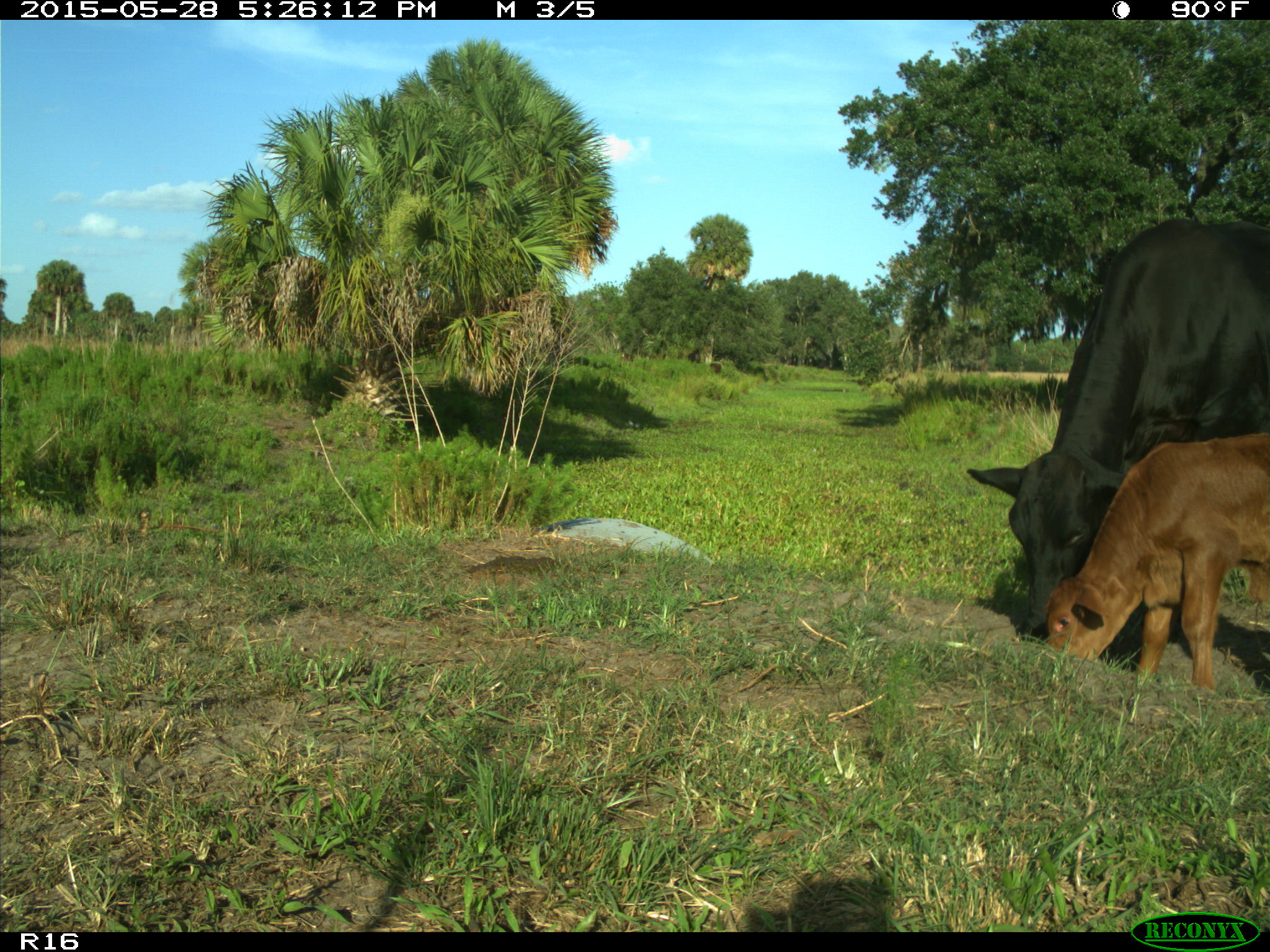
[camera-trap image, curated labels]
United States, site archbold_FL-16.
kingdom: Animalia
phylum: Chordata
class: Mammalia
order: Artiodactyla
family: Bovidae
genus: Bos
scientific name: Bos taurus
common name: domestic cow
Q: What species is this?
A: Bos taurus (domestic cow).